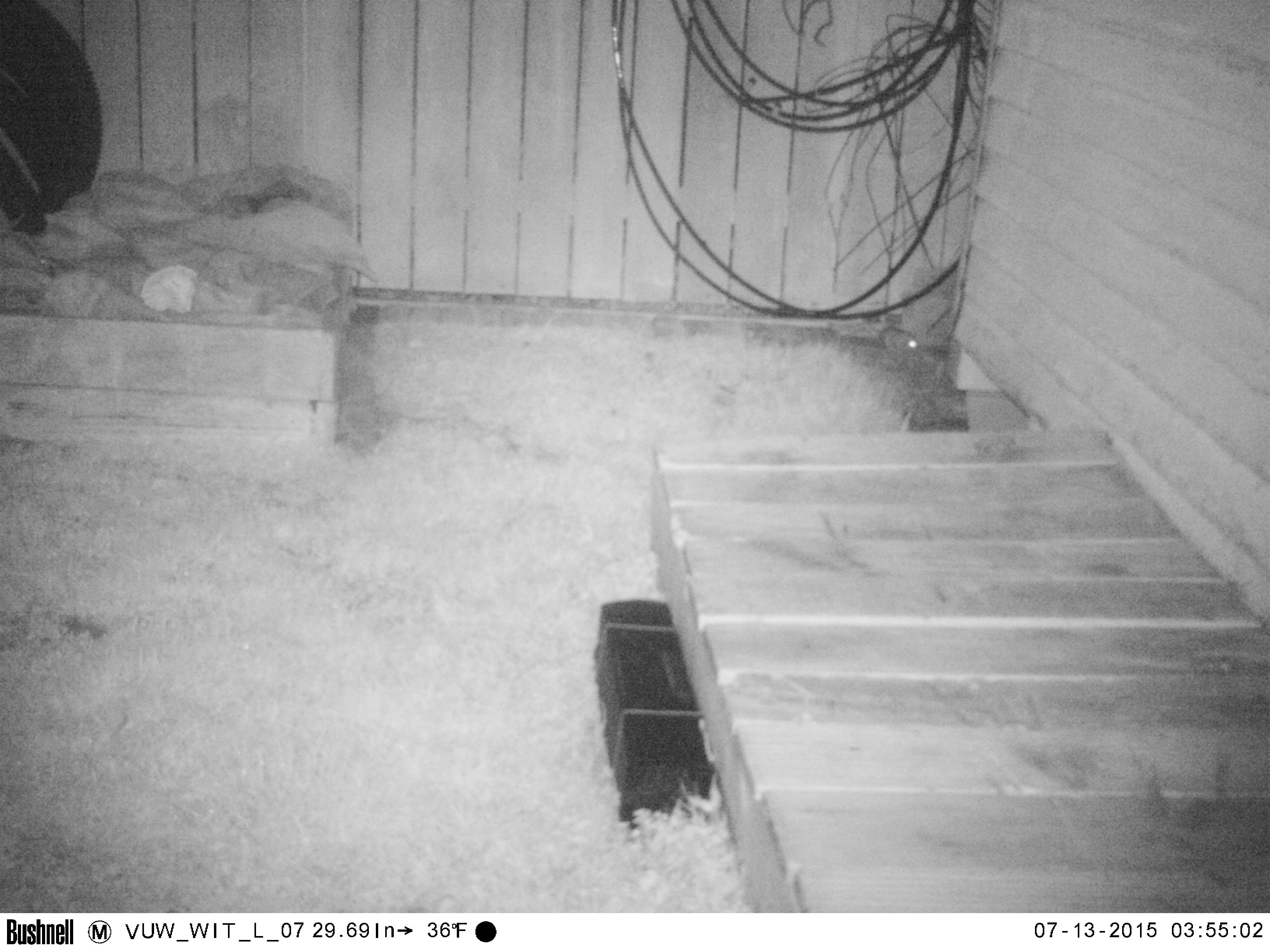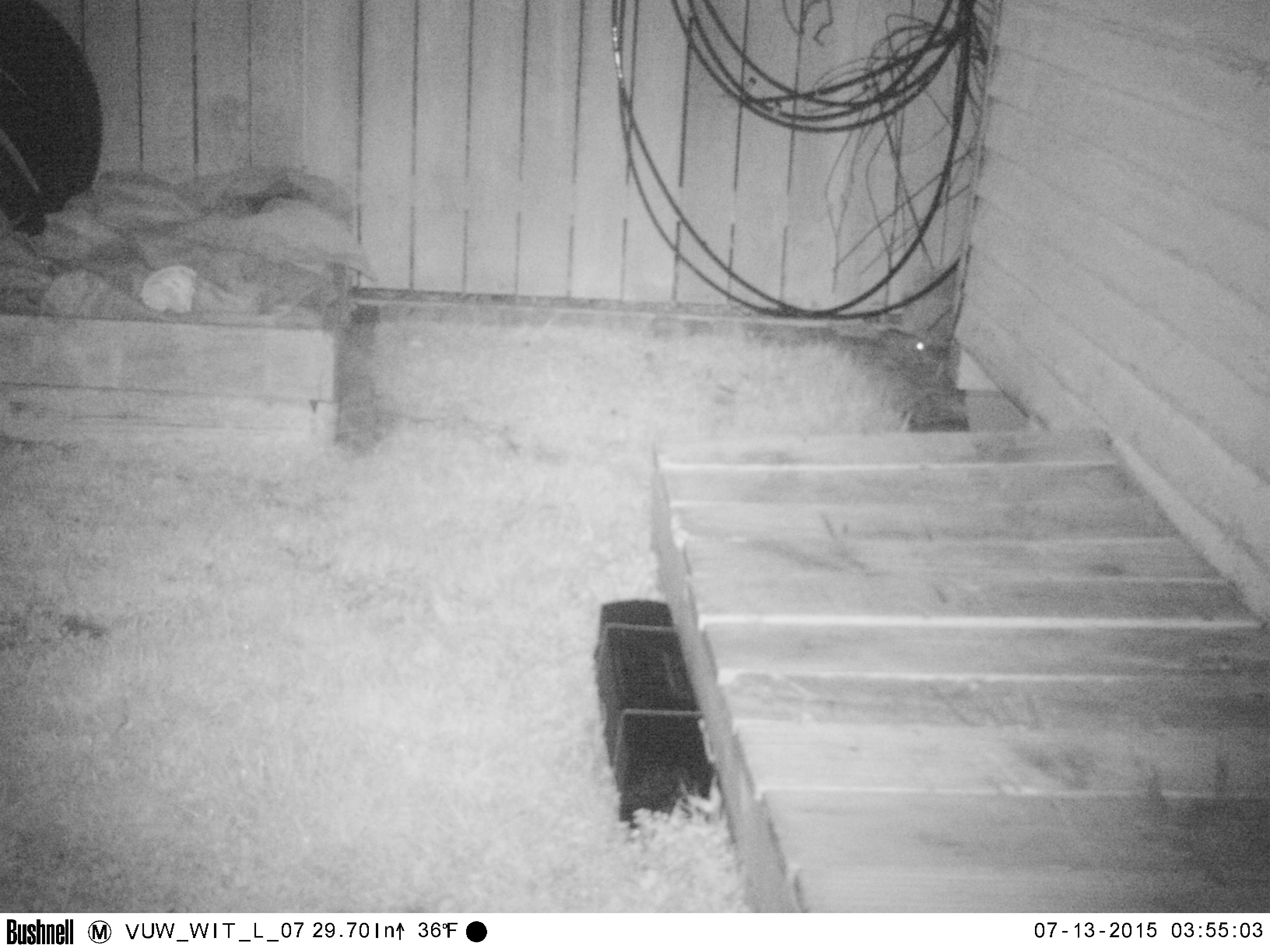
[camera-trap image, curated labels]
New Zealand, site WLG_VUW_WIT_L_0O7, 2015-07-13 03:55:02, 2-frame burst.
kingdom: Animalia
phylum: Chordata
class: Mammalia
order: Rodentia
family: Muridae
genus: Rattus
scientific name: Rattus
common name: rat